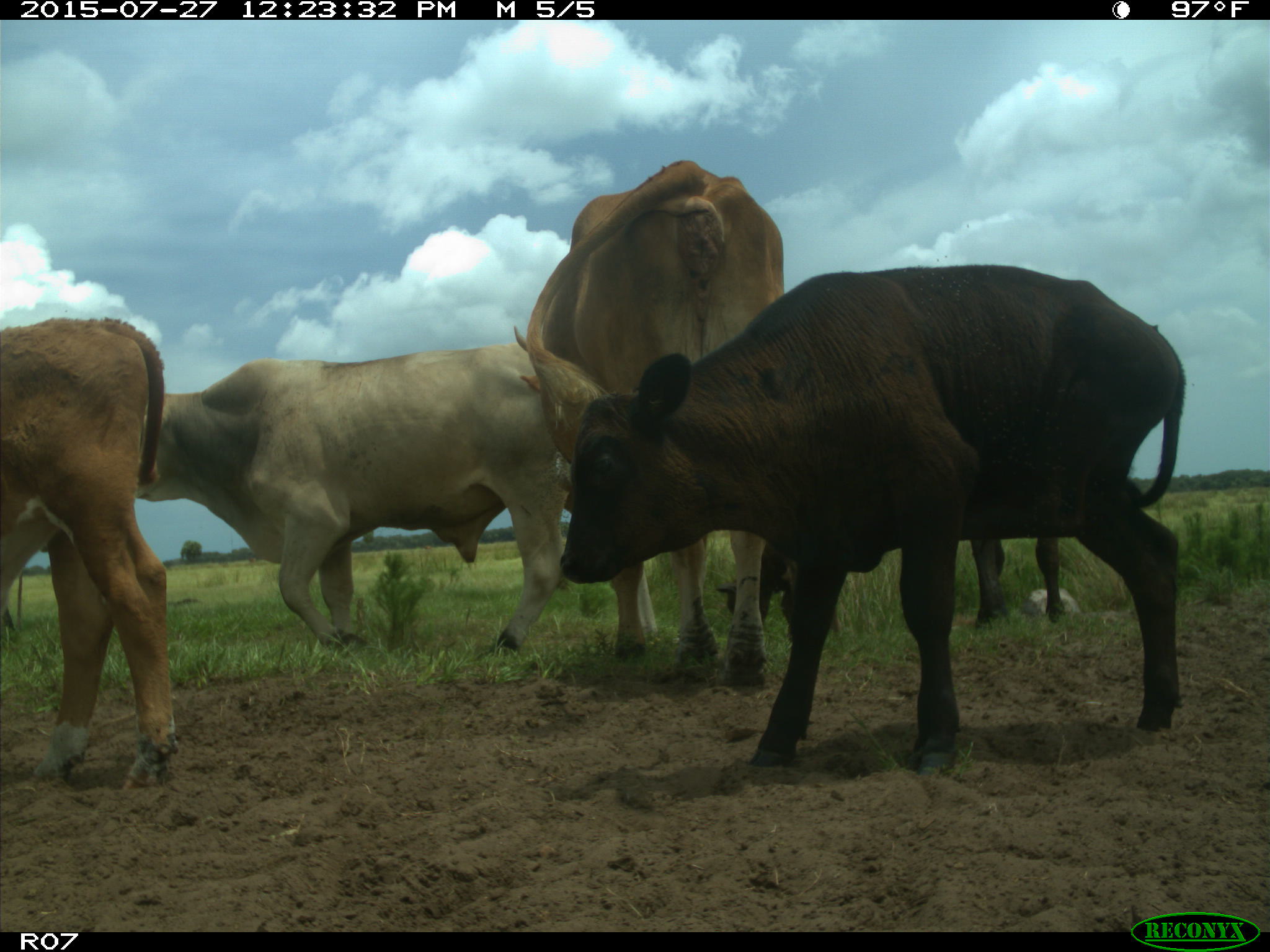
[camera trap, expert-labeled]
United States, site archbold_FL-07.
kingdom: Animalia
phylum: Chordata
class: Mammalia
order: Artiodactyla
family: Bovidae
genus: Bos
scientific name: Bos taurus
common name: domestic cow